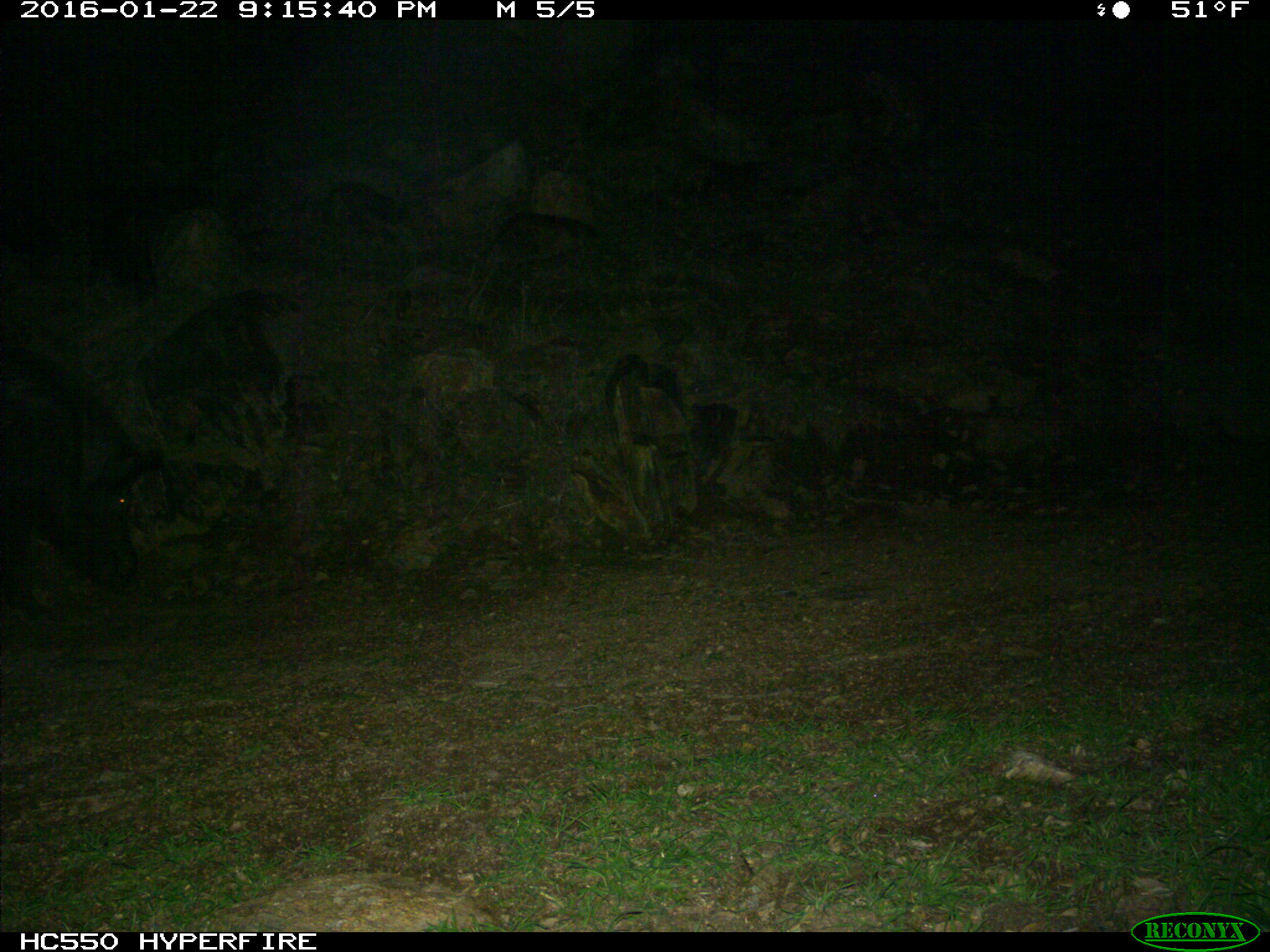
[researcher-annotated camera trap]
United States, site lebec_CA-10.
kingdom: Animalia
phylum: Chordata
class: Mammalia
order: Artiodactyla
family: Suidae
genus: Sus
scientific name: Sus scrofa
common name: wild boar